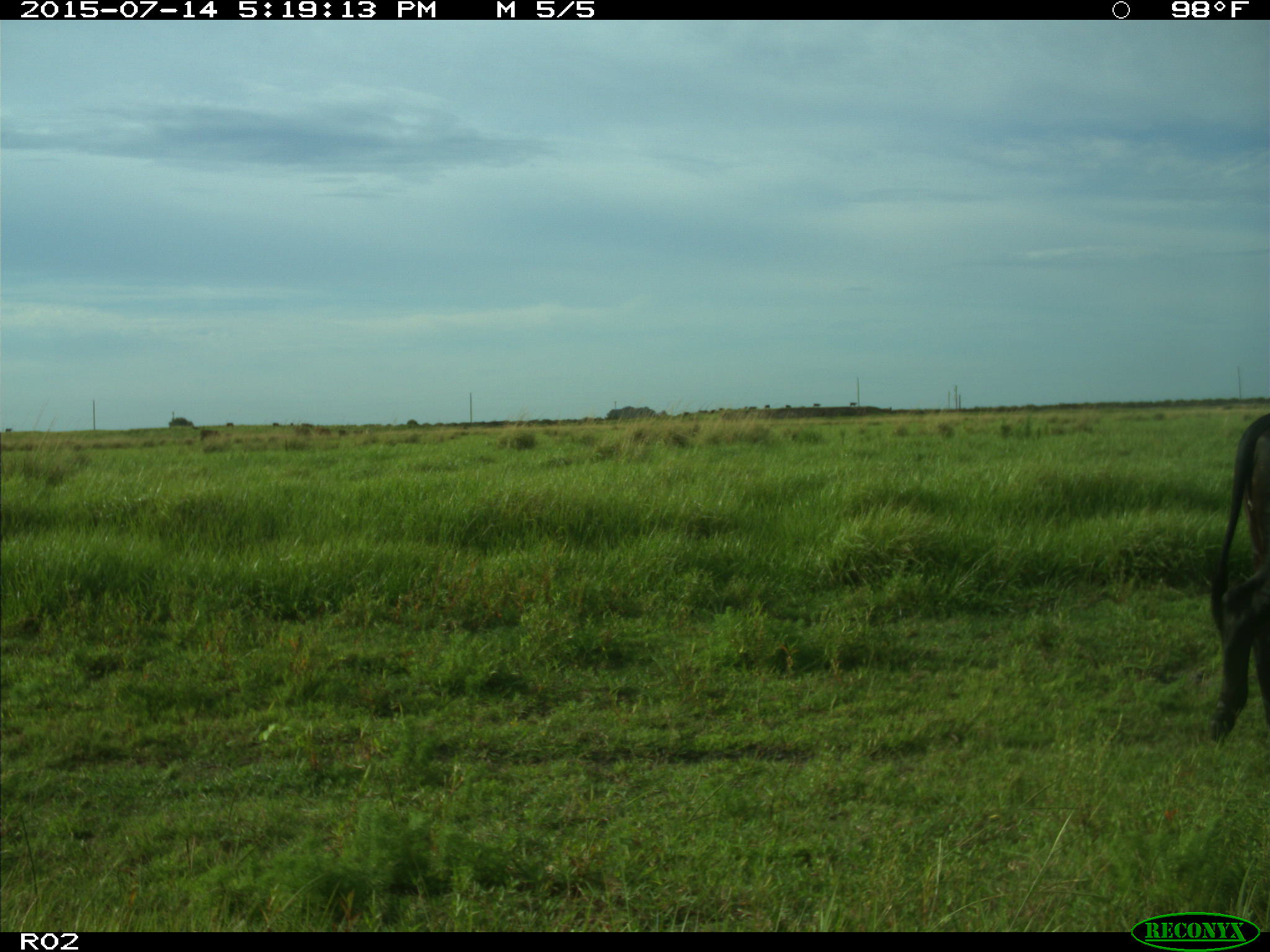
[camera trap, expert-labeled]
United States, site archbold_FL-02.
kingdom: Animalia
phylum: Chordata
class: Mammalia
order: Artiodactyla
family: Bovidae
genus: Bos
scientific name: Bos taurus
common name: domestic cow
Bos taurus (domestic cow).